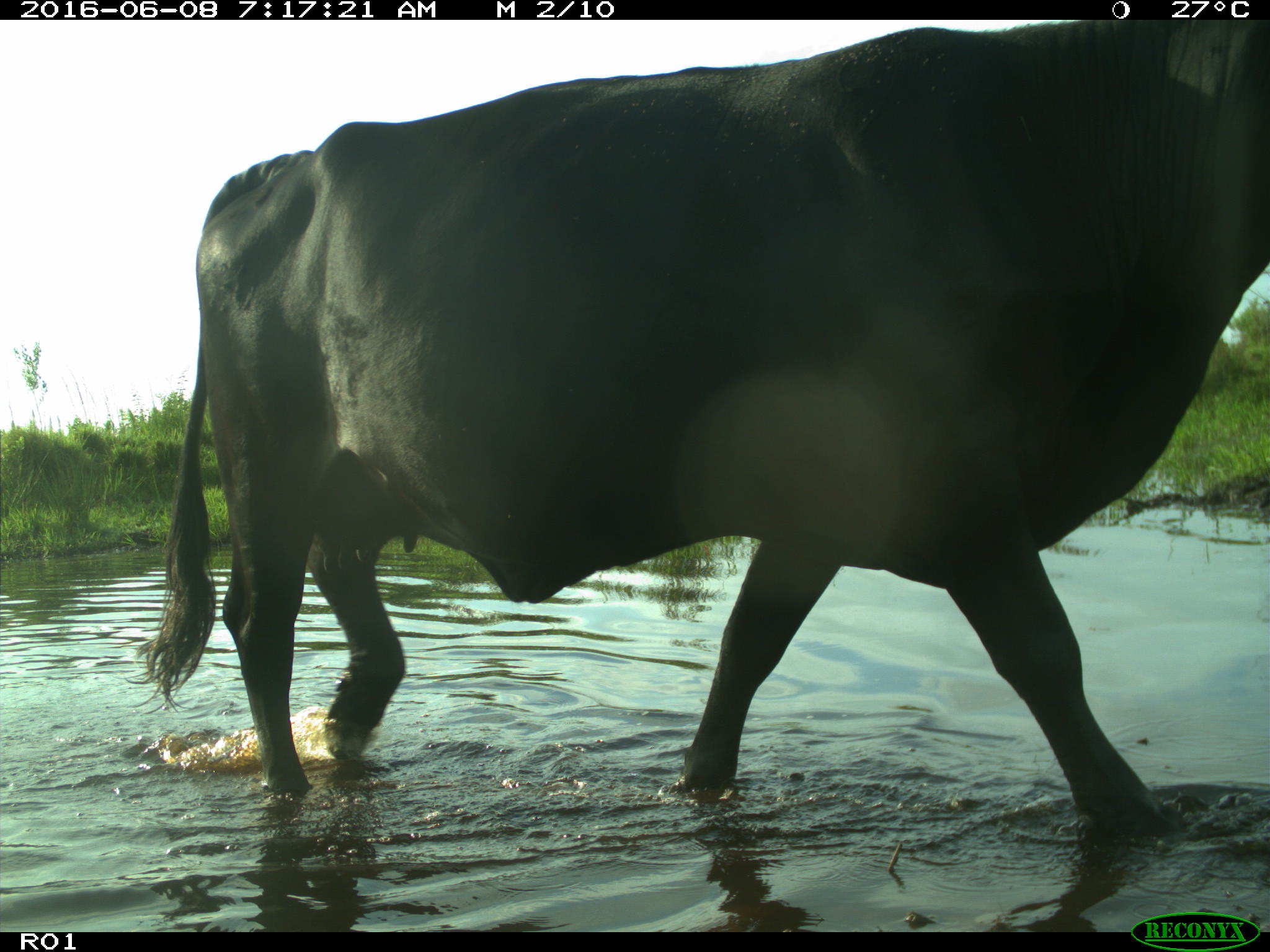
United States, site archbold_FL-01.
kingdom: Animalia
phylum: Chordata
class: Mammalia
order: Artiodactyla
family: Bovidae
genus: Bos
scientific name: Bos taurus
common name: domestic cow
Bos taurus (domestic cow).